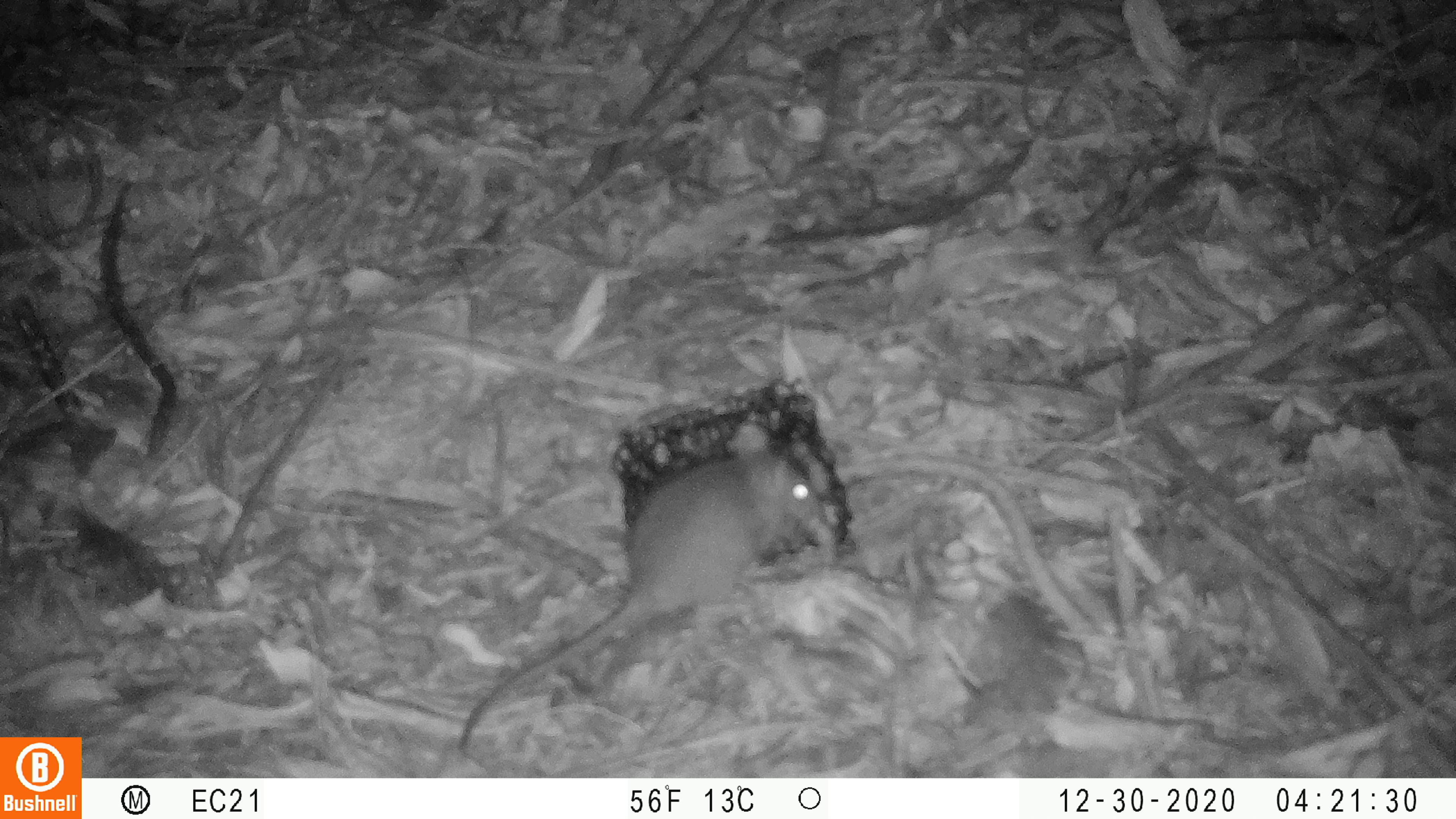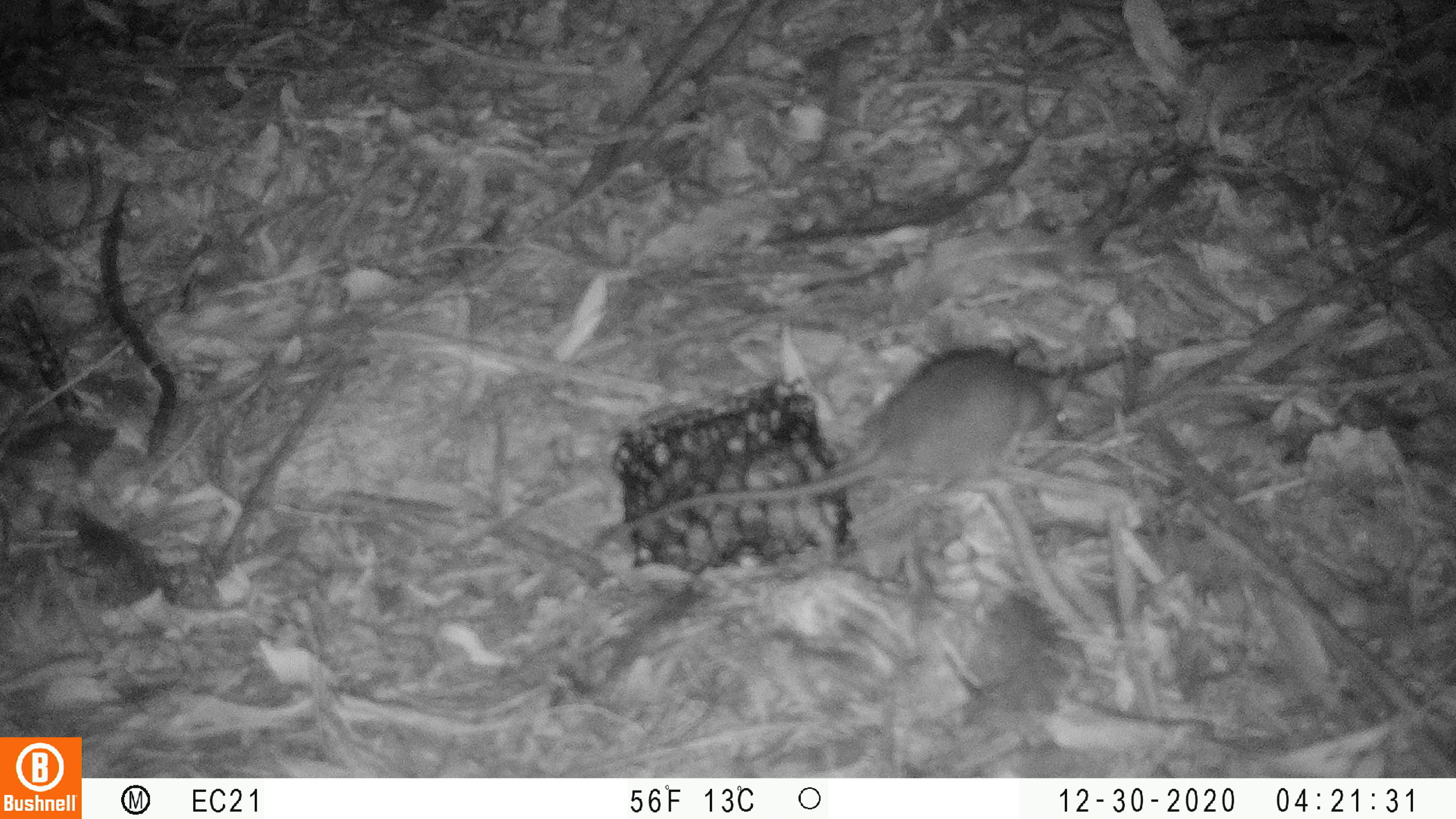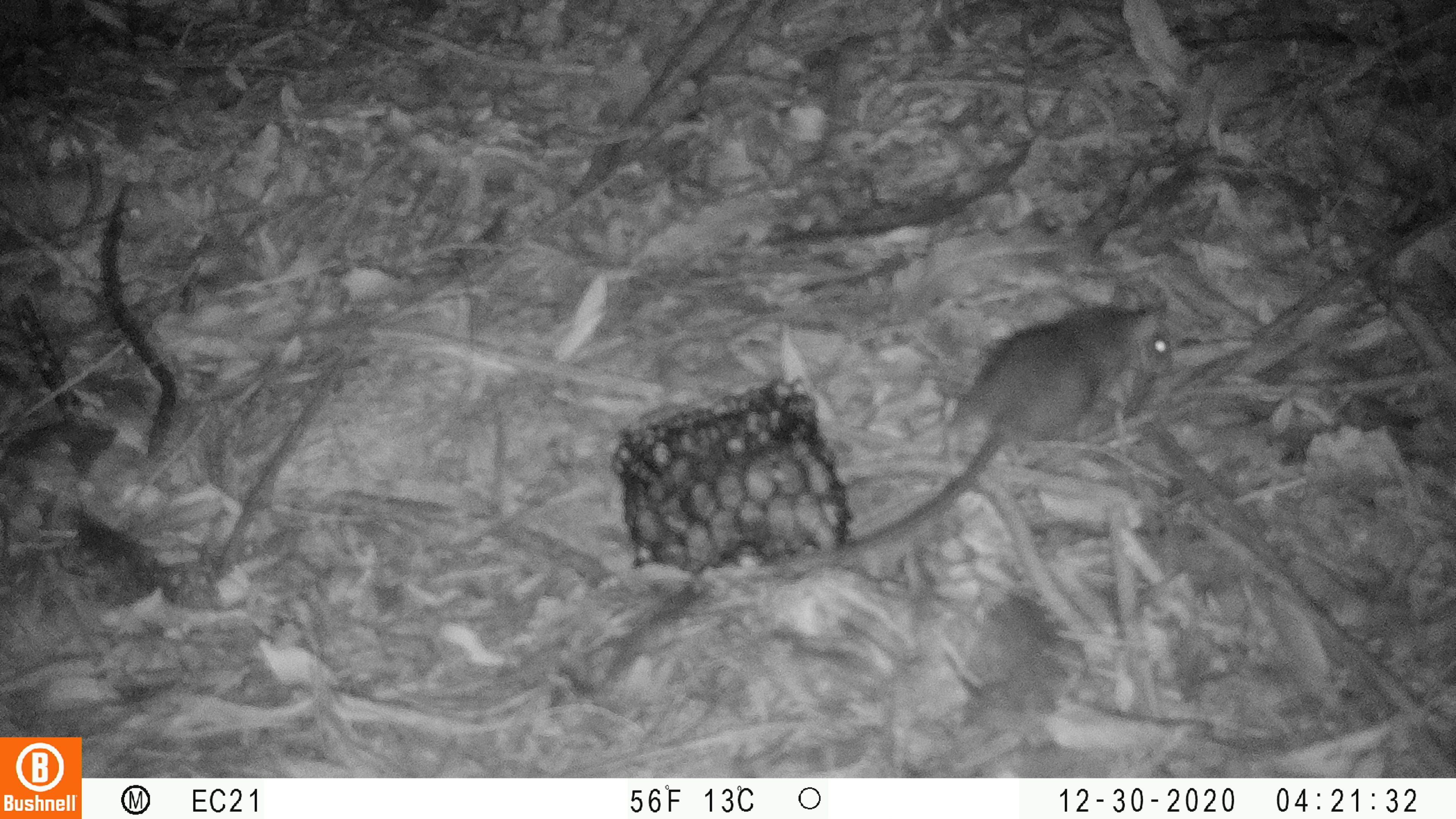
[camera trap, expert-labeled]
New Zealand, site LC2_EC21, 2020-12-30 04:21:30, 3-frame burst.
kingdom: Animalia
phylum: Chordata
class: Mammalia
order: Rodentia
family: Muridae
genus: Rattus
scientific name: Rattus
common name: rat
Rat (Rattus).